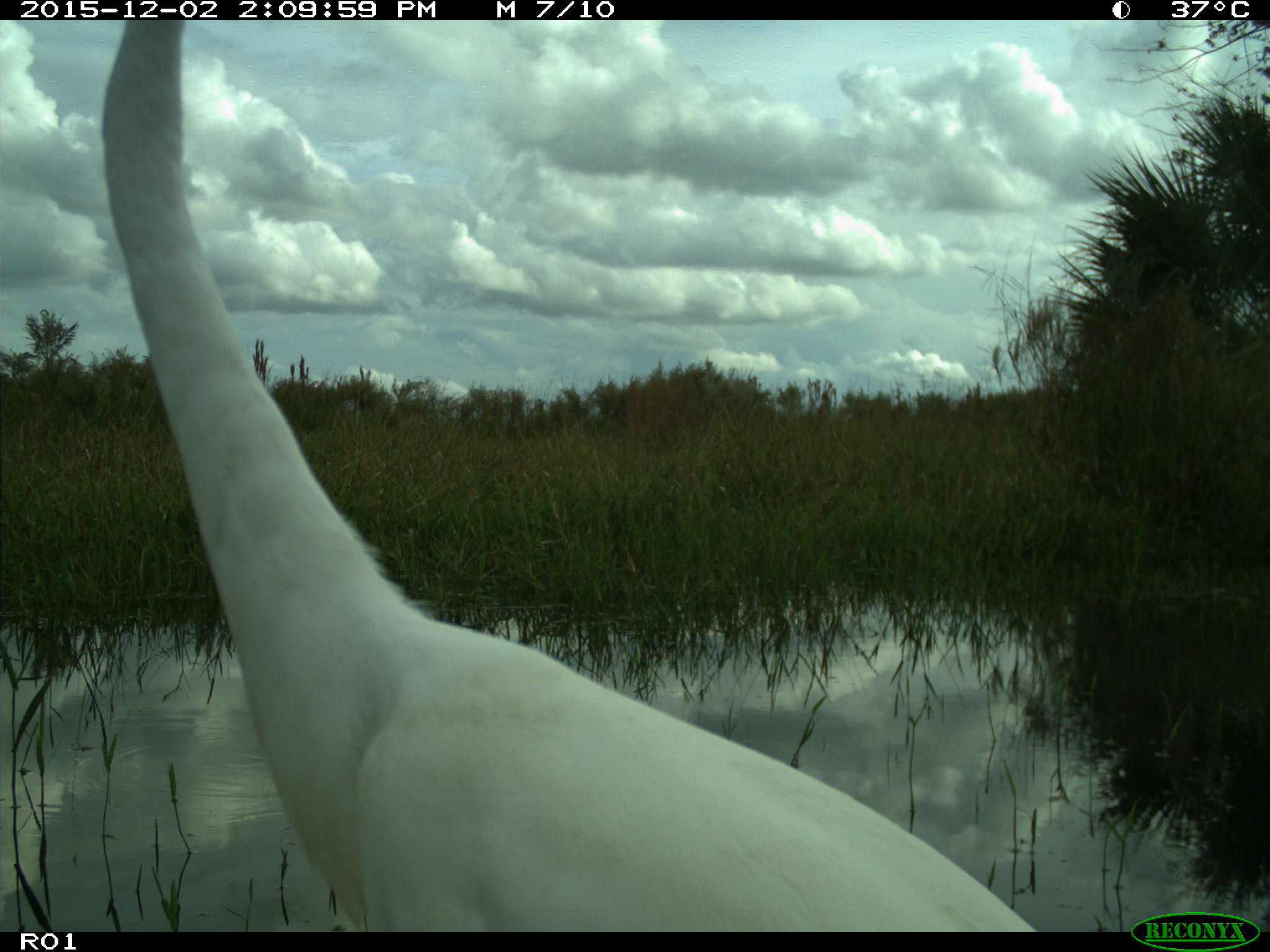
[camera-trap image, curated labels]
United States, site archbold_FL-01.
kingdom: Animalia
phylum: Chordata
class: Aves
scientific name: Aves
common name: birds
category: unidentified bird